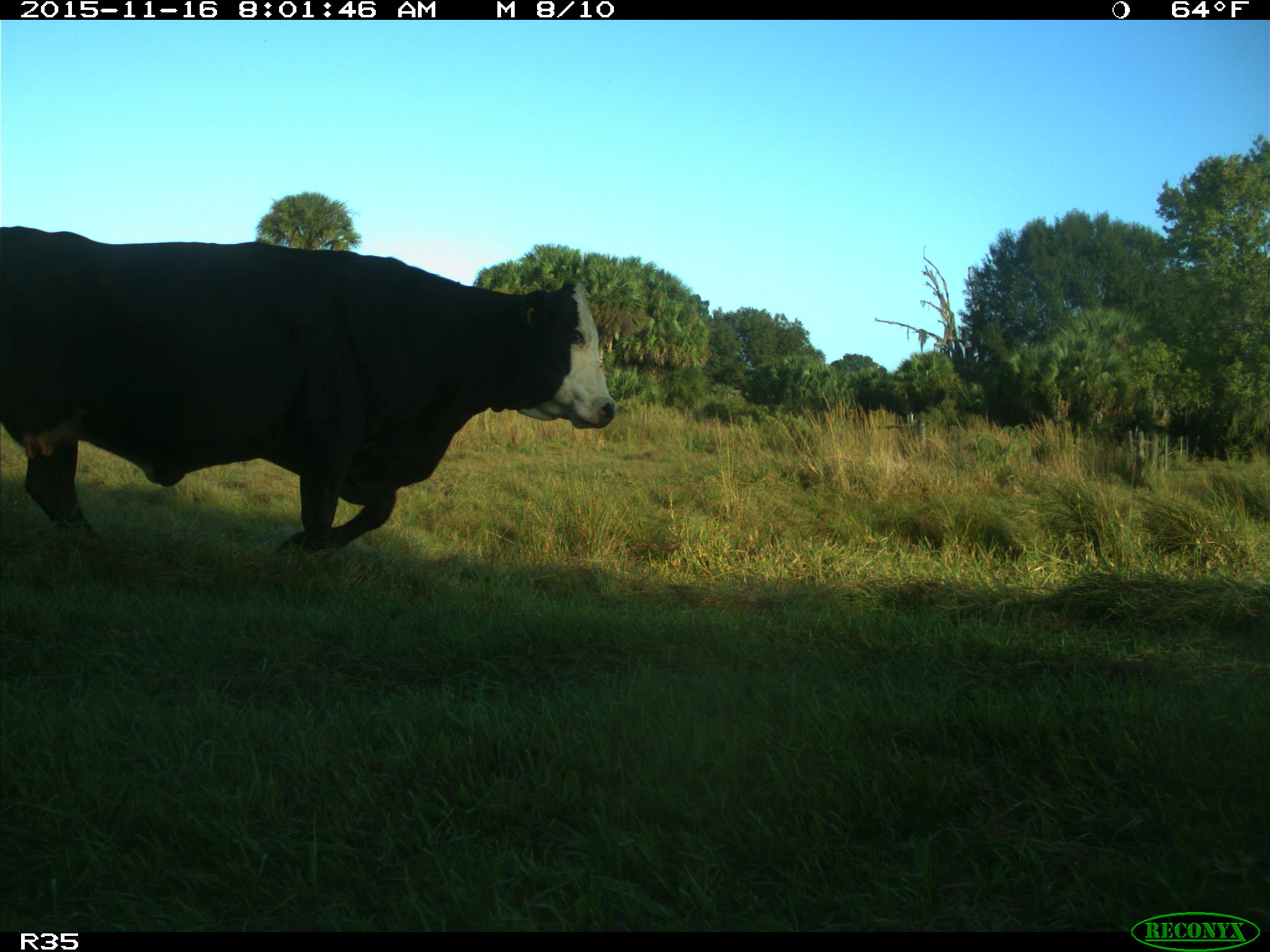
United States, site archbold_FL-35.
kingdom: Animalia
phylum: Chordata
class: Mammalia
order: Artiodactyla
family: Bovidae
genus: Bos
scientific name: Bos taurus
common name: domestic cow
Bos taurus (domestic cow).